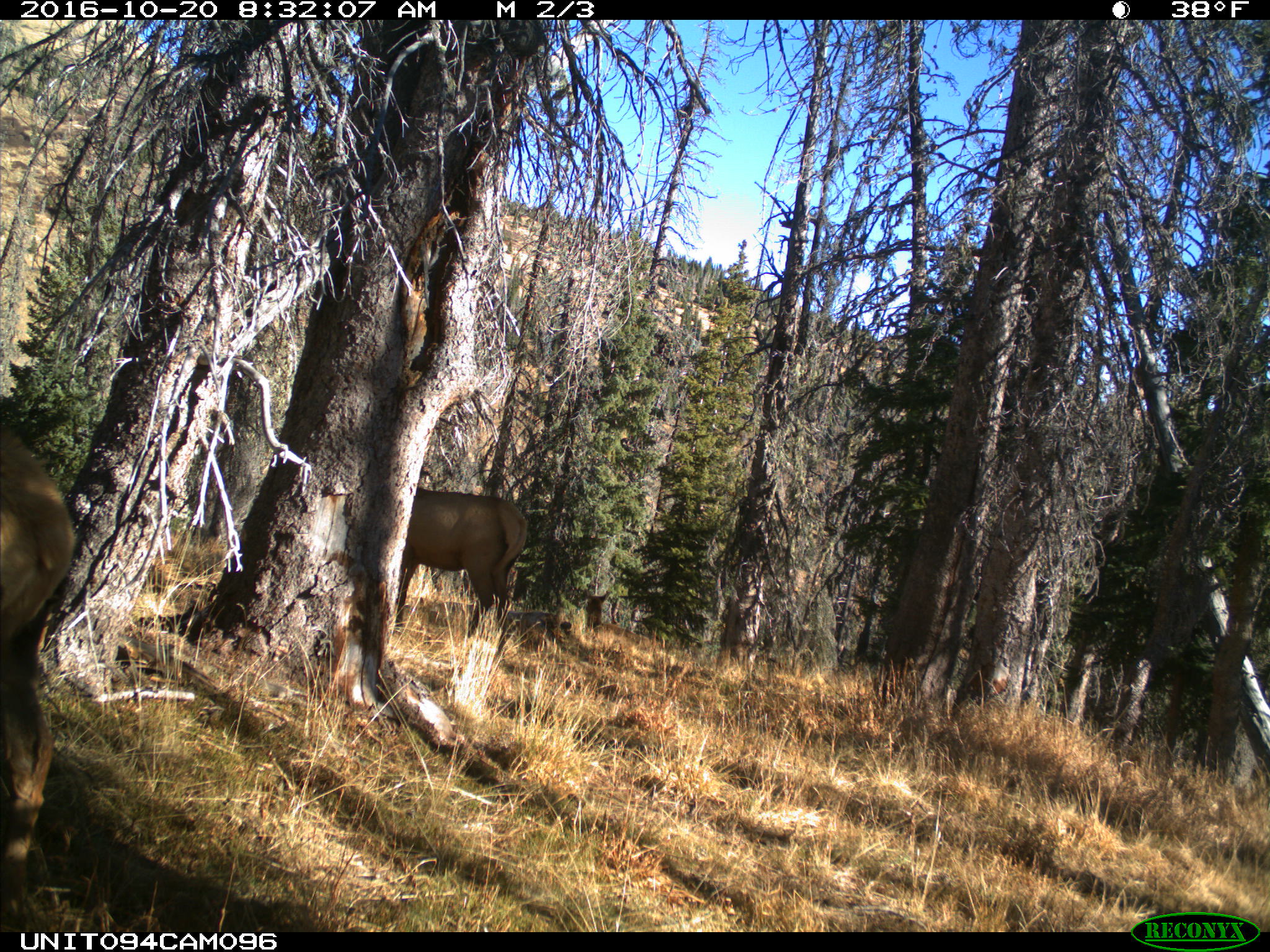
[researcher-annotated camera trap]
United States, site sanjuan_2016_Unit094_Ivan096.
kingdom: Animalia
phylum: Chordata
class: Mammalia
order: Artiodactyla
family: Cervidae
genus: Cervus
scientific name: Cervus elaphus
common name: red deer